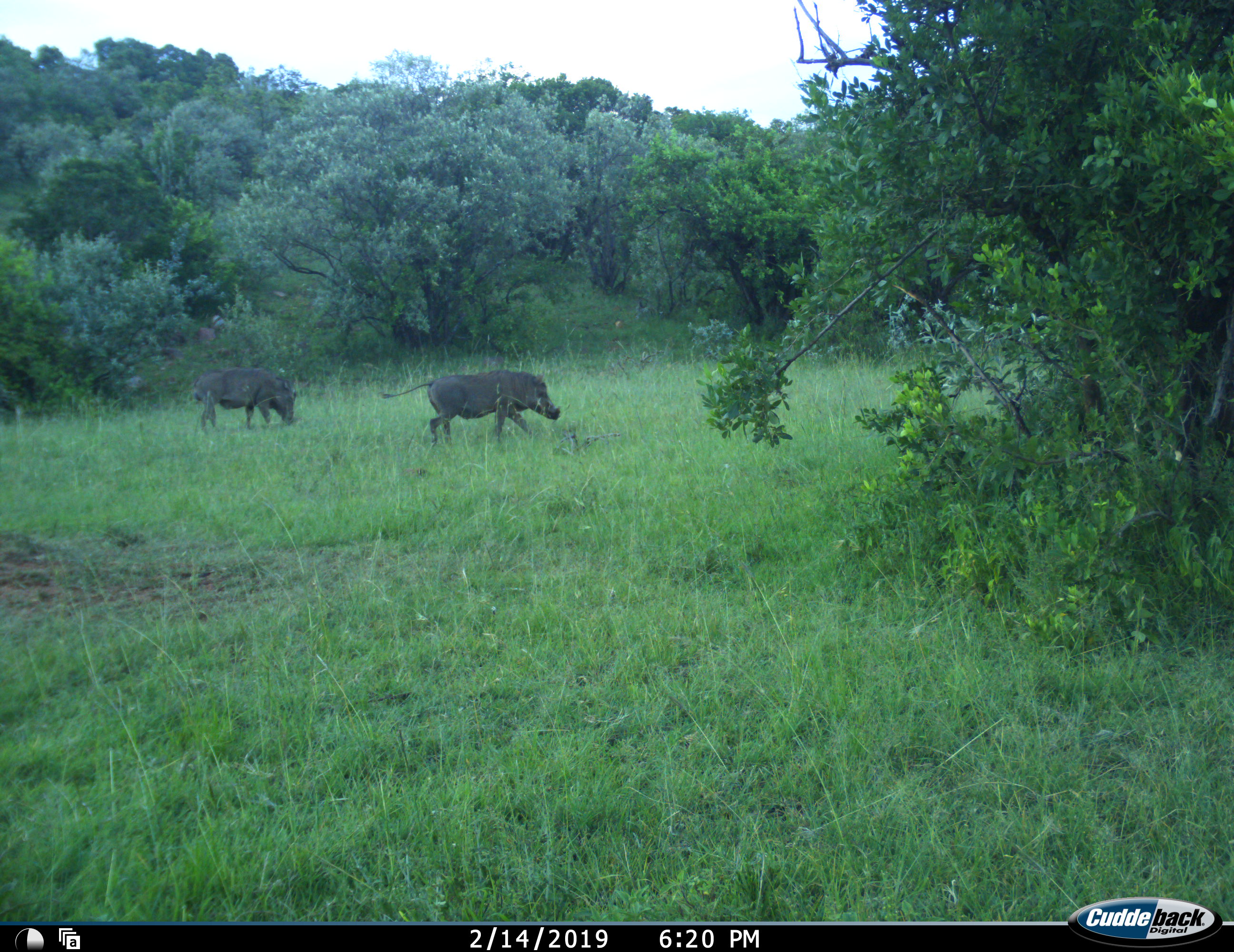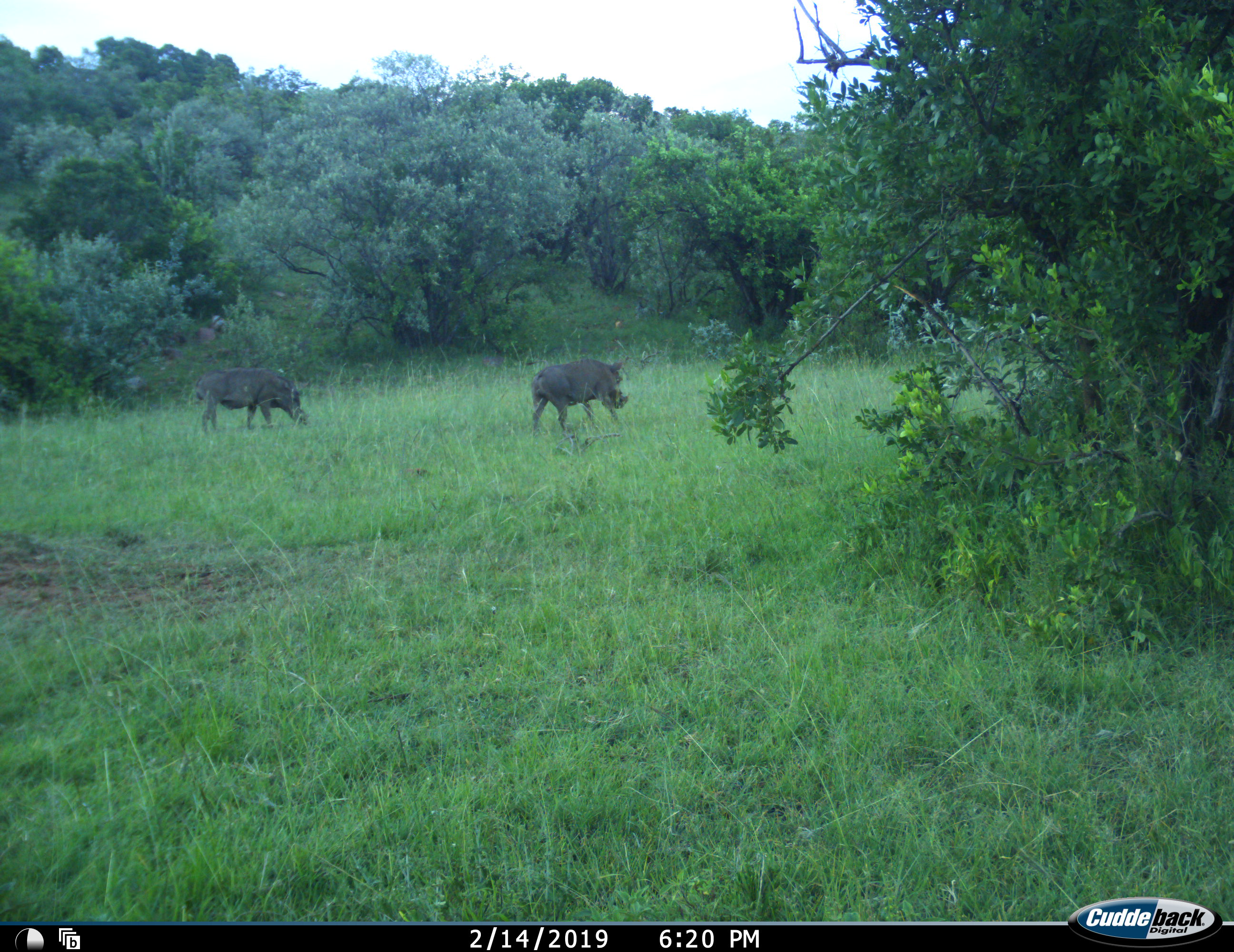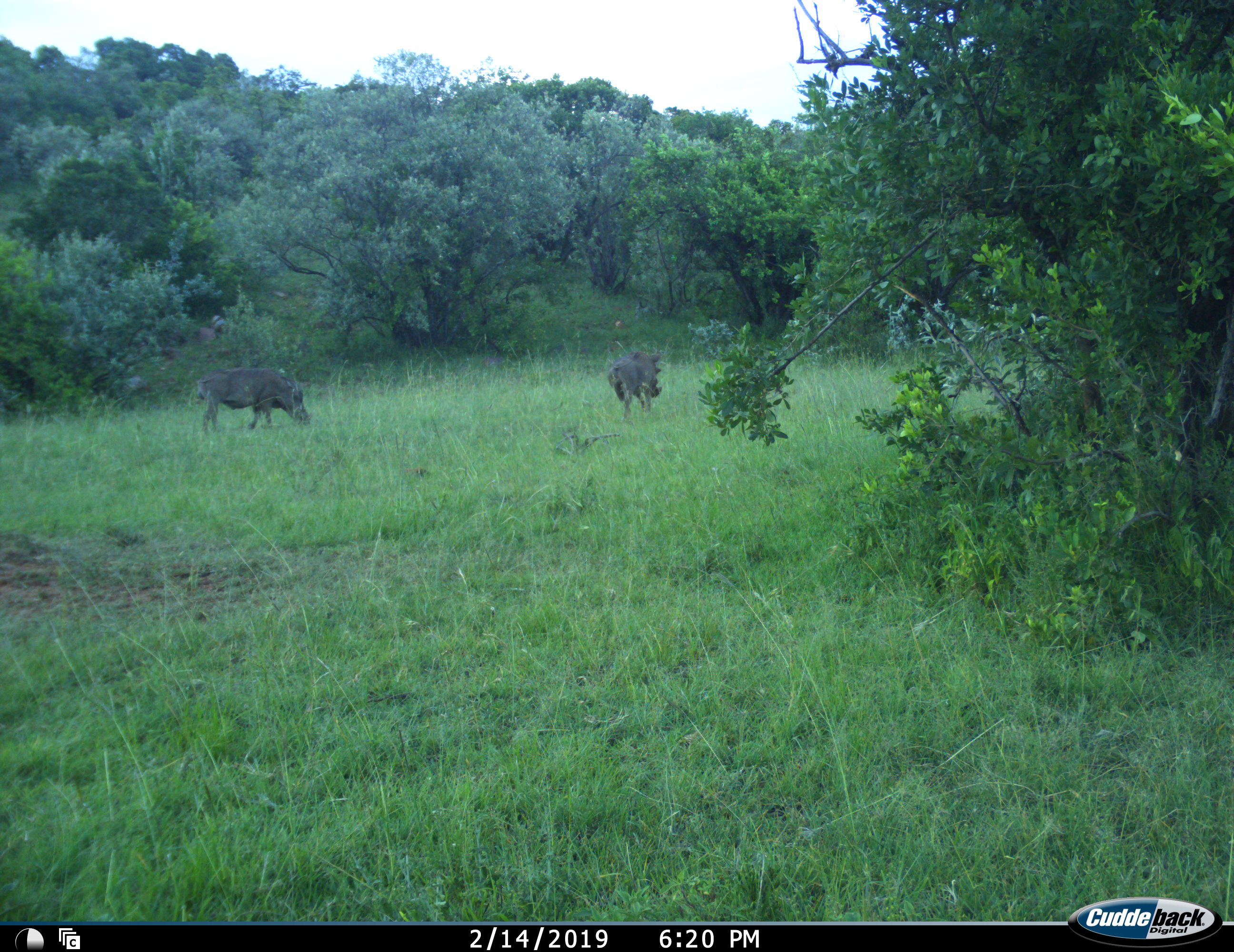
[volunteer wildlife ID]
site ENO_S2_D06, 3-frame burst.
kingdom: Animalia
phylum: Chordata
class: Mammalia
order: Artiodactyla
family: Suidae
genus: Phacochoerus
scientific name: Phacochoerus africanus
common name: warthog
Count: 2.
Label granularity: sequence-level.